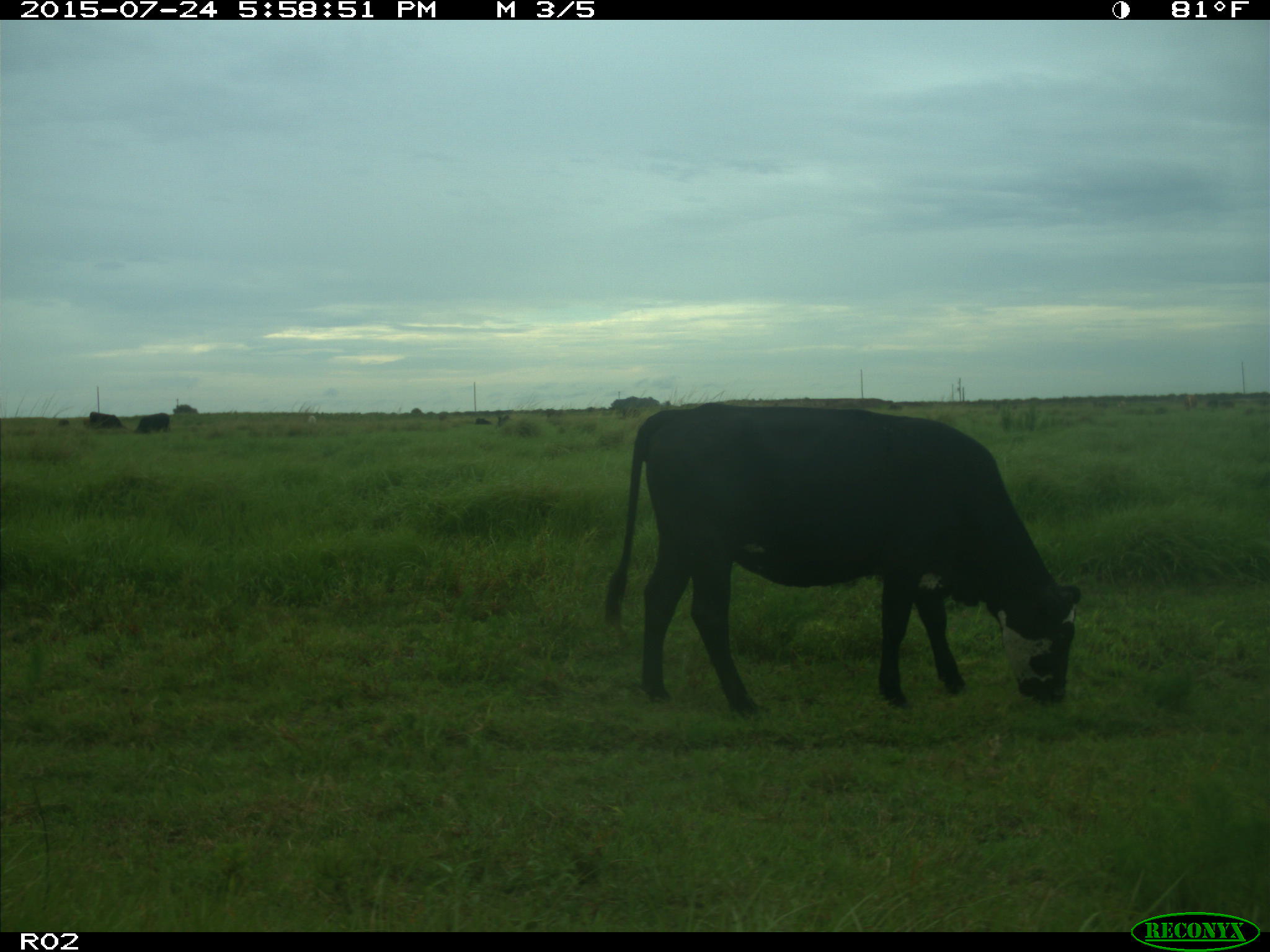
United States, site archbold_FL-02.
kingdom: Animalia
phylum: Chordata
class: Mammalia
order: Artiodactyla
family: Bovidae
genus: Bos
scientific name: Bos taurus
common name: domestic cow